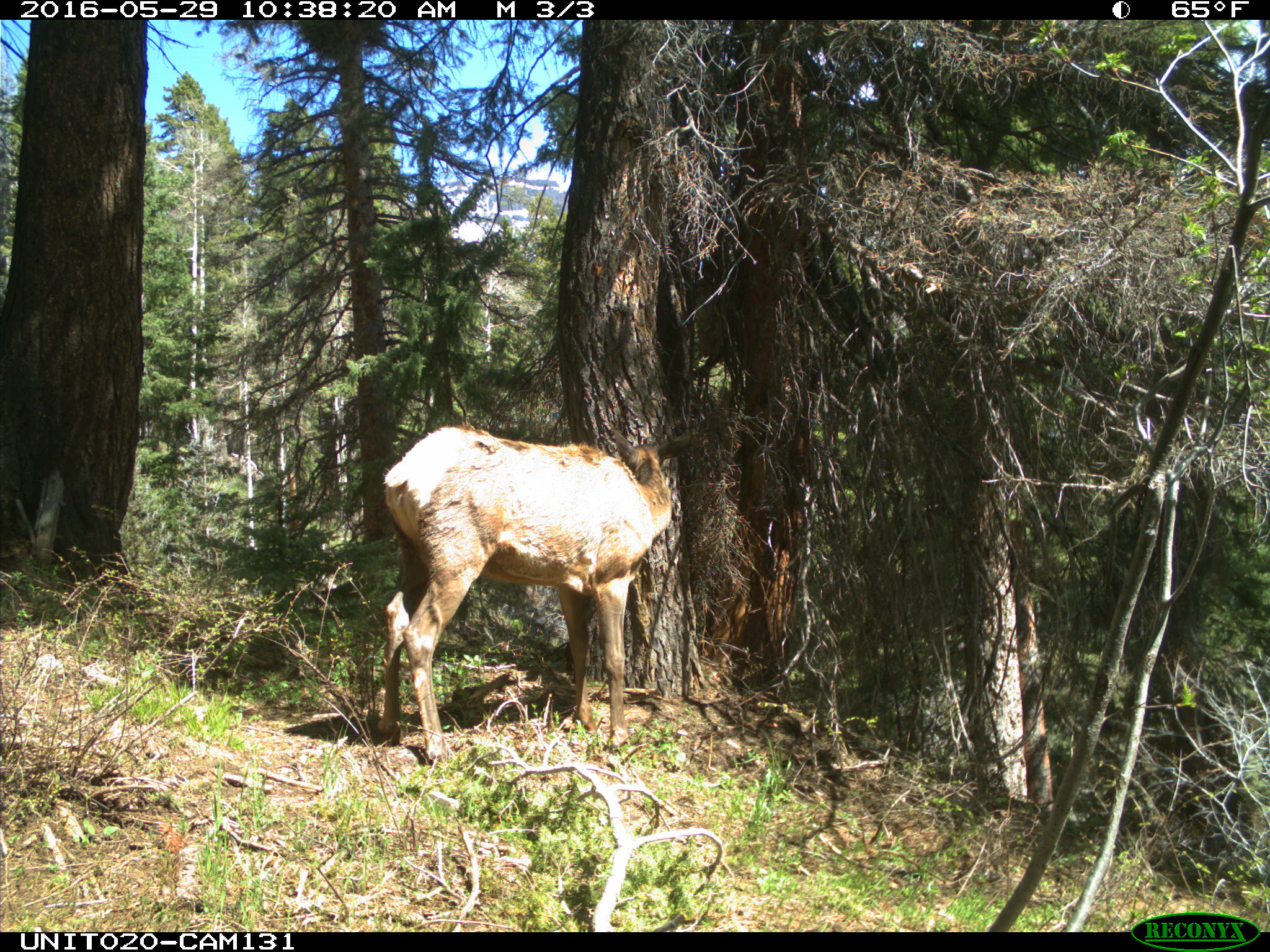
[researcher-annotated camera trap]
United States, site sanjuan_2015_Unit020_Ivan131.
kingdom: Animalia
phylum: Chordata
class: Mammalia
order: Artiodactyla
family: Cervidae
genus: Cervus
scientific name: Cervus elaphus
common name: red deer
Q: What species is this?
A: Cervus elaphus (red deer).